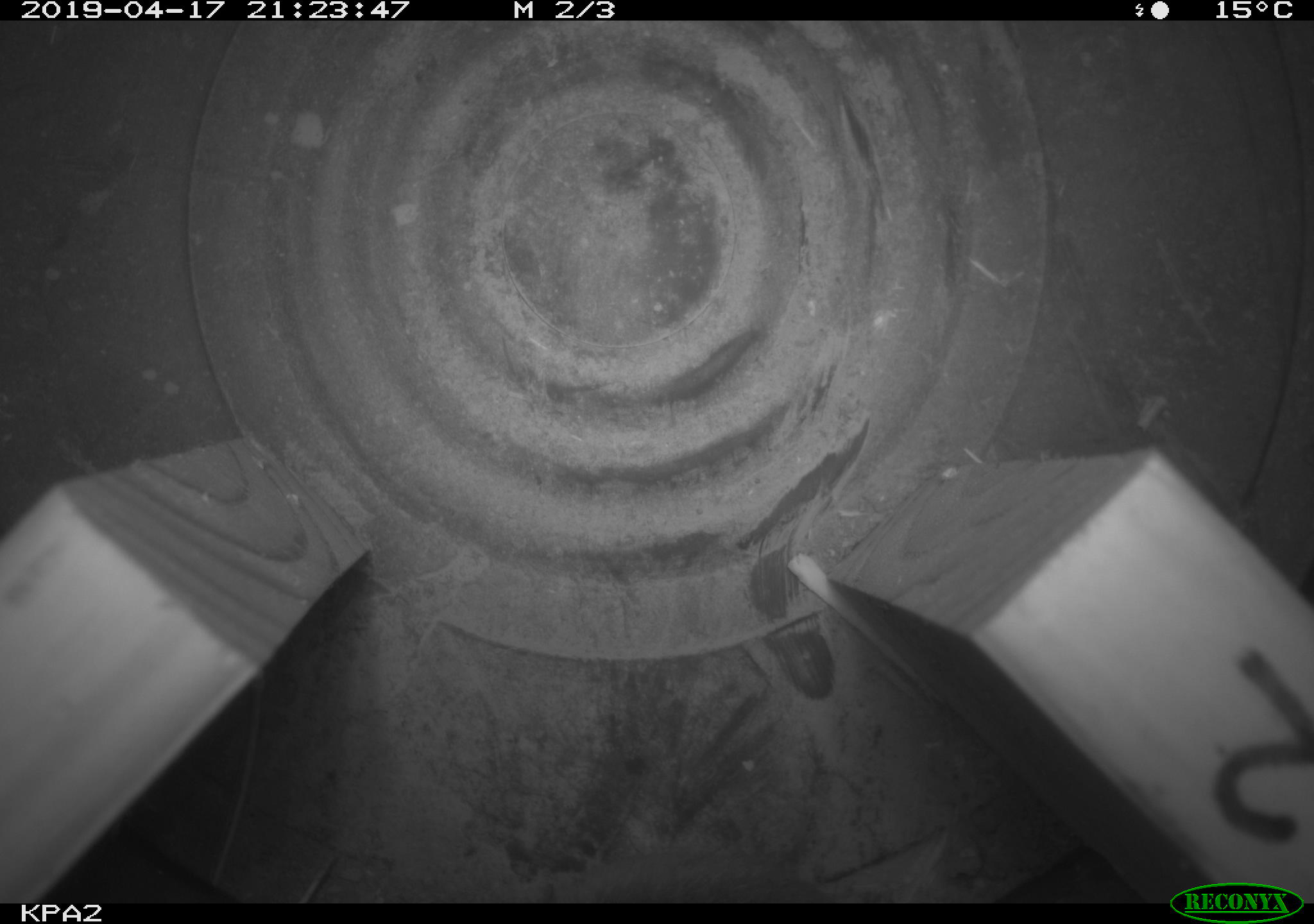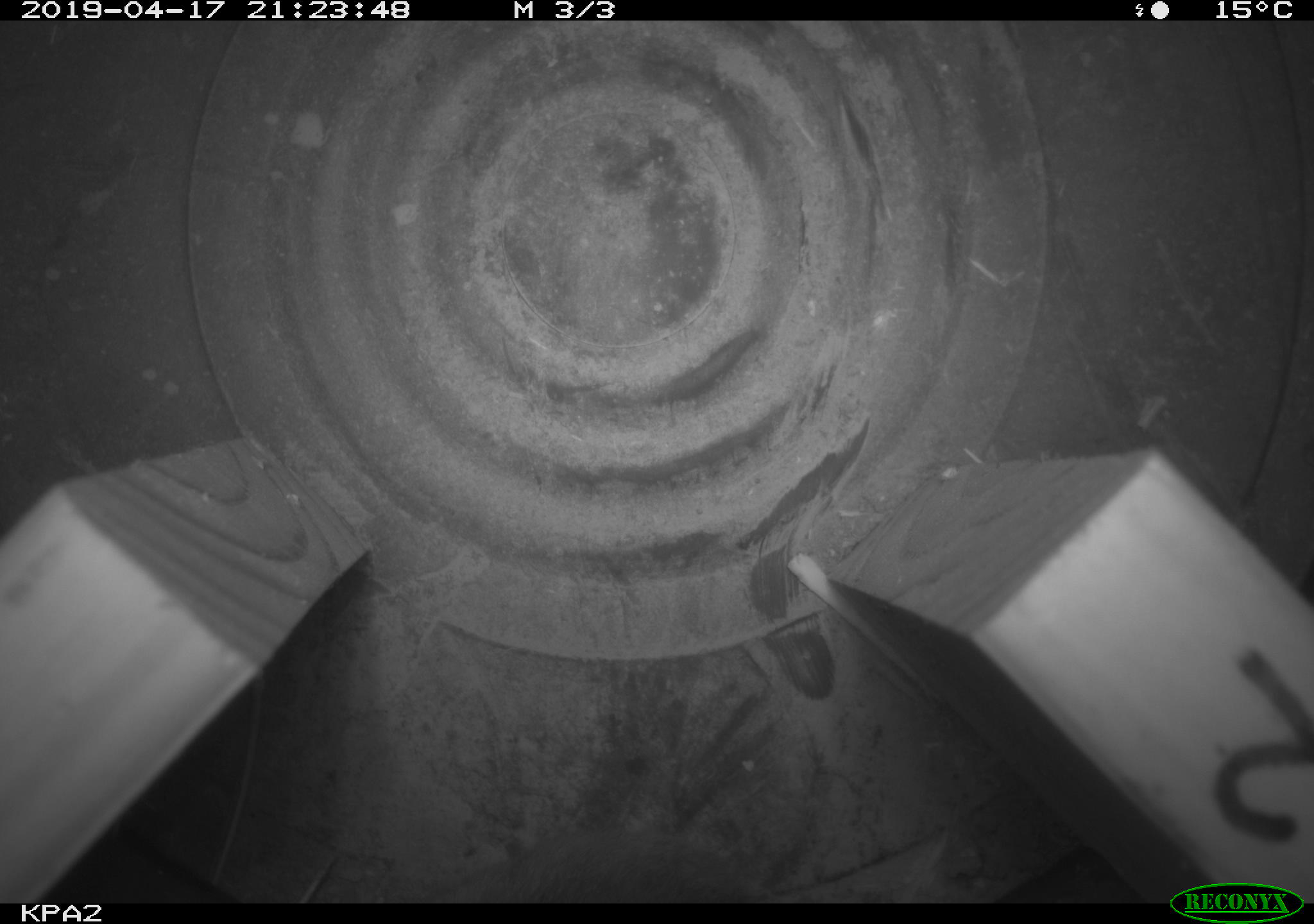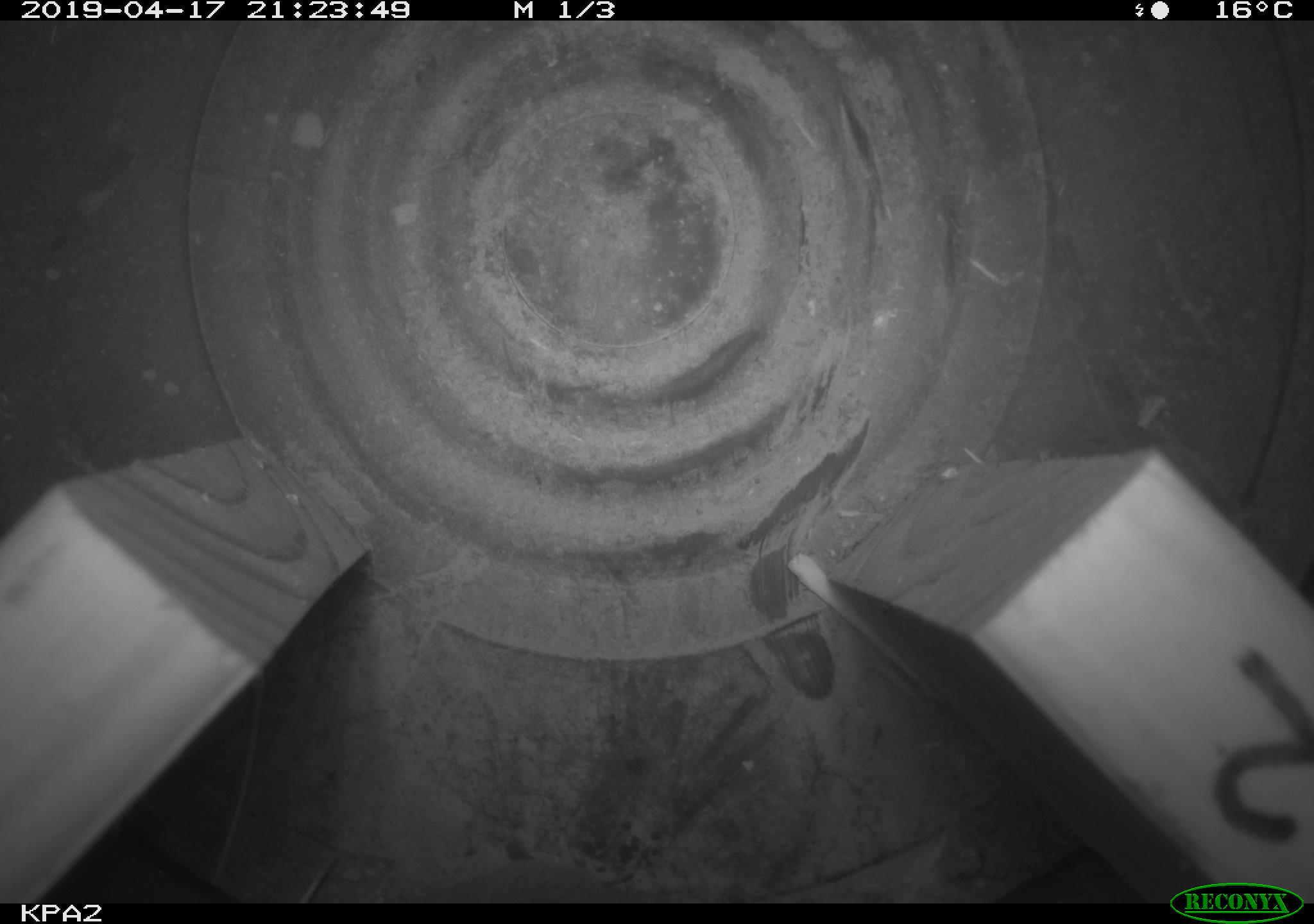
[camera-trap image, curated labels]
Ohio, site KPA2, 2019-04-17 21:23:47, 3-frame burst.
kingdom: Animalia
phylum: Chordata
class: Mammalia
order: Rodentia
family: Cricetidae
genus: Peromyscus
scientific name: Peromyscus leucopus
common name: white-footed mouse